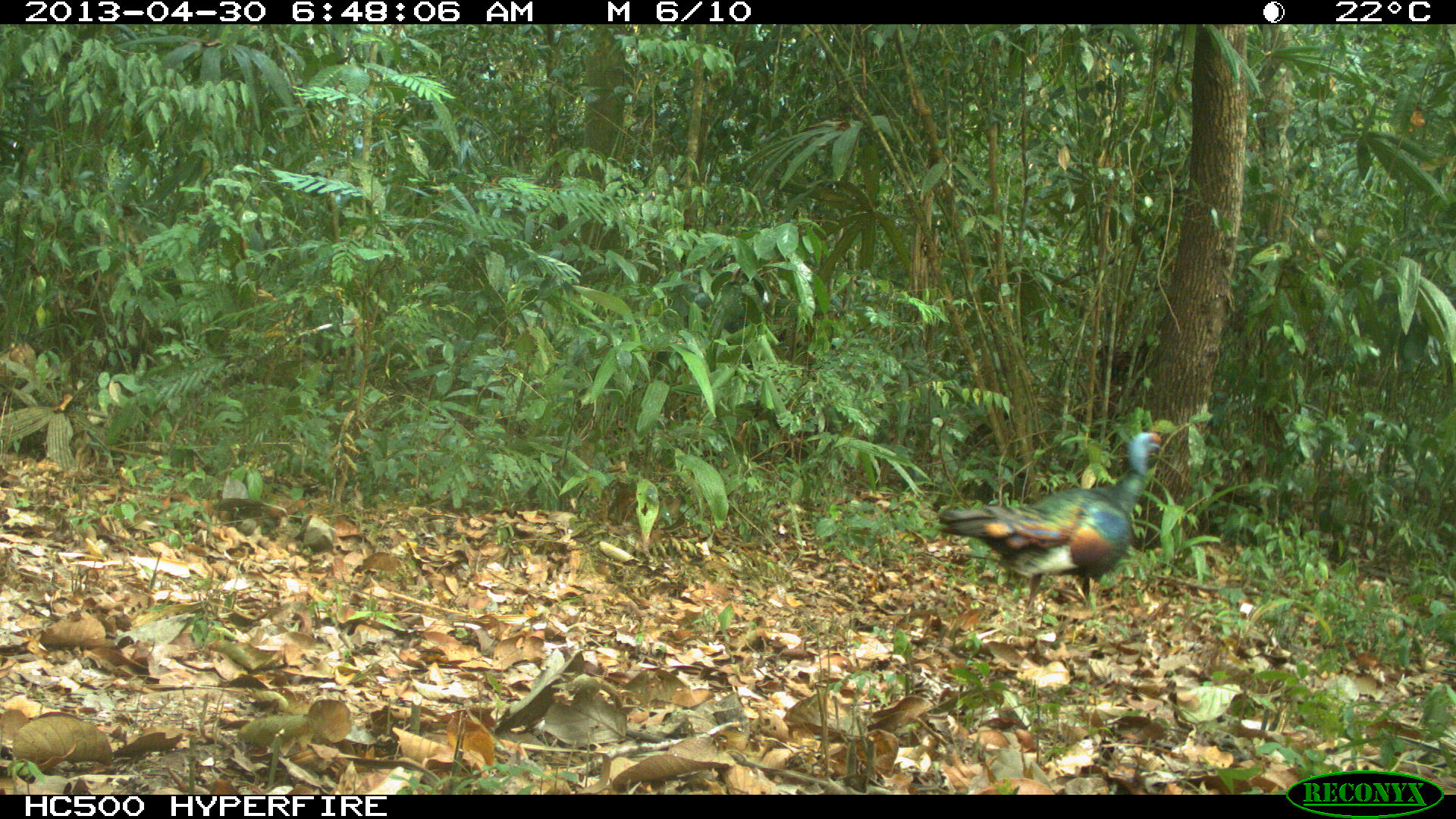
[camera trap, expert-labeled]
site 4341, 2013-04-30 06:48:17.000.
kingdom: Animalia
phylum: Chordata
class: Aves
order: Galliformes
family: Phasianidae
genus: Meleagris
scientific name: Meleagris ocellata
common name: ocellated turkey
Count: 1.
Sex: male.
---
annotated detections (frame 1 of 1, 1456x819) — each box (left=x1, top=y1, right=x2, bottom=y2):
meleagris ocellata: (left=937, top=429, right=1161, bottom=614)